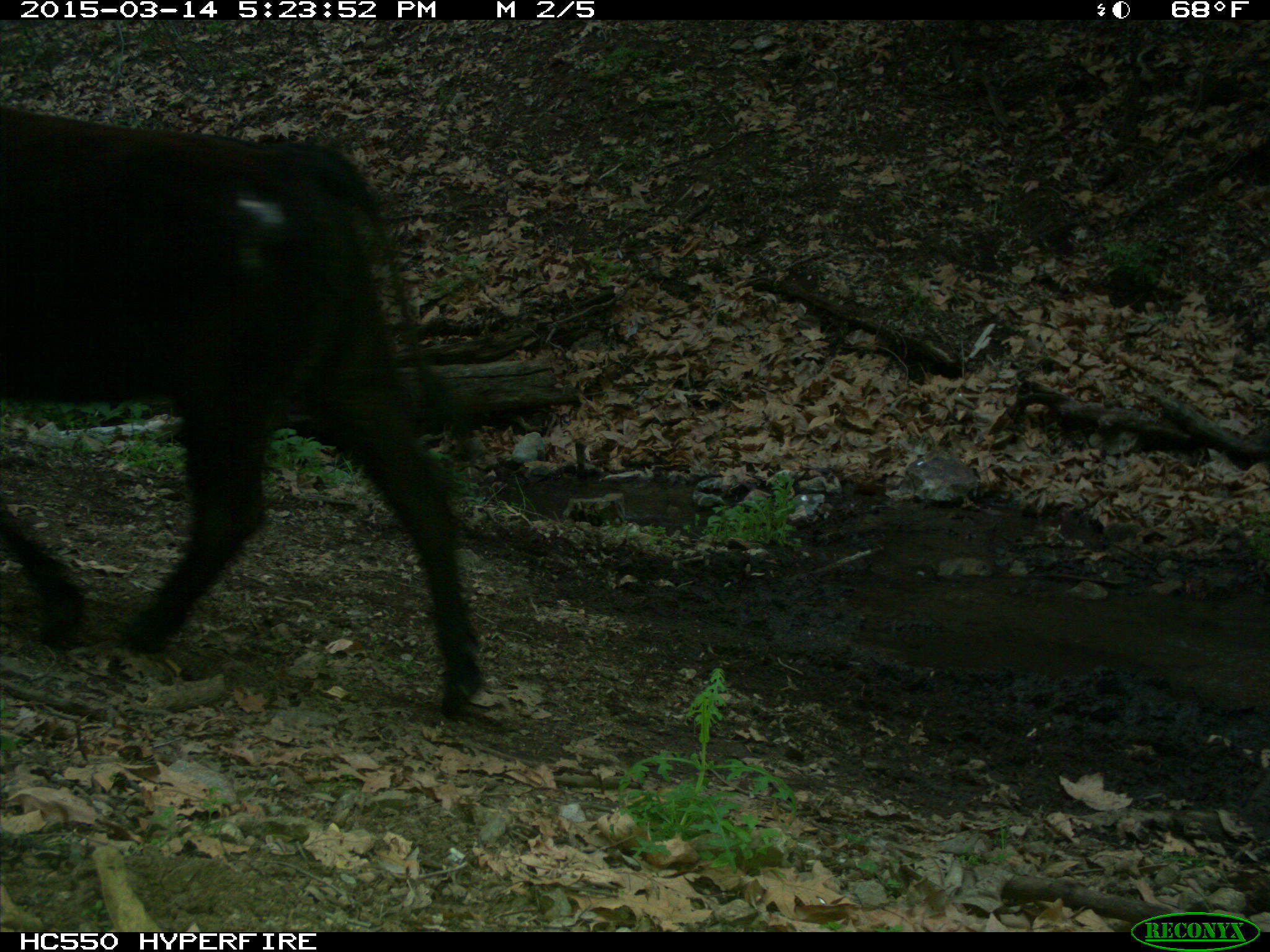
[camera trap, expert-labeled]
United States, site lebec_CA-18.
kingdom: Animalia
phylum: Chordata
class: Mammalia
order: Artiodactyla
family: Bovidae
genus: Bos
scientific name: Bos taurus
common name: domestic cow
Bos taurus (domestic cow).